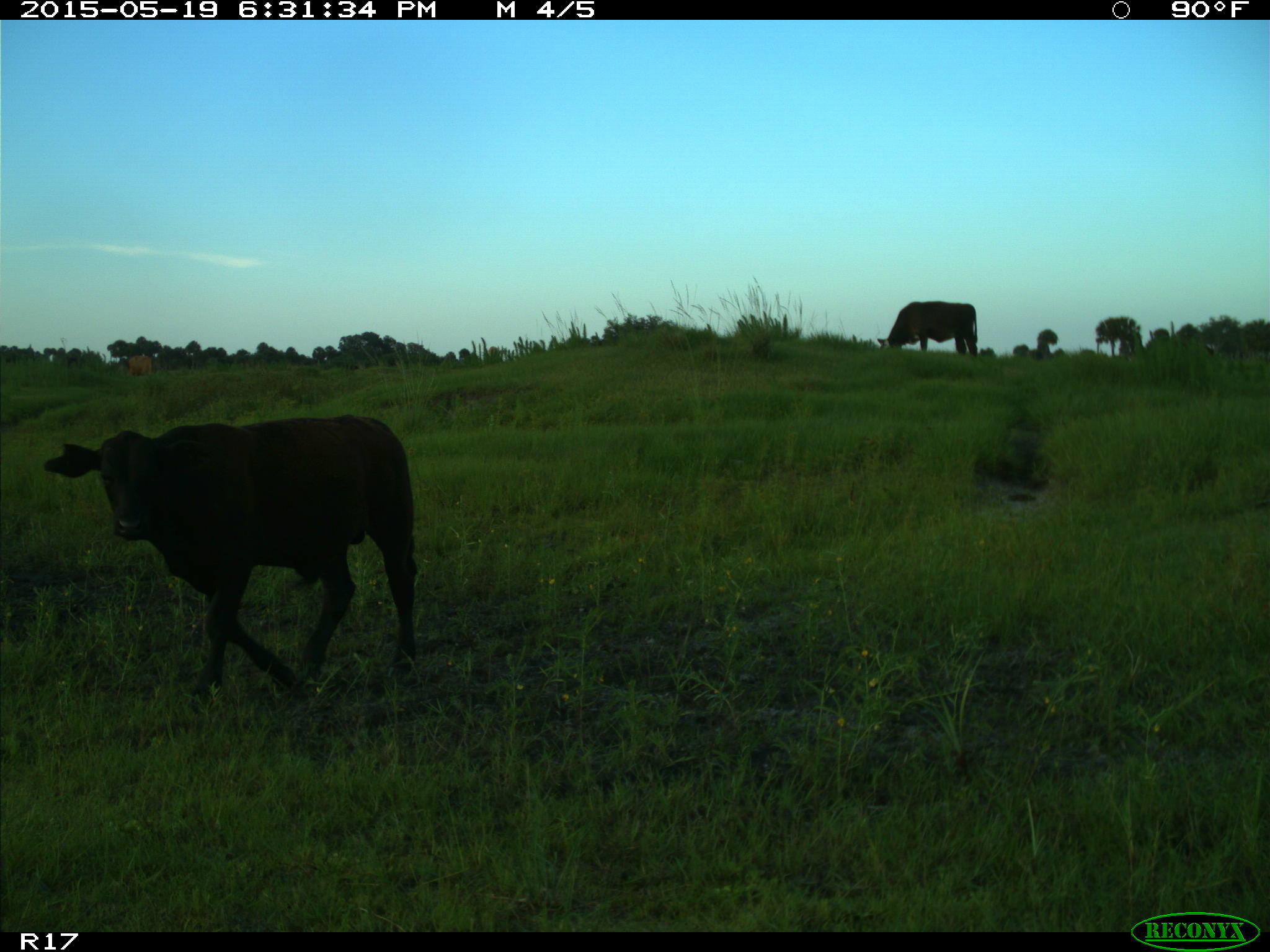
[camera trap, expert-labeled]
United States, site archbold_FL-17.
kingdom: Animalia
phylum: Chordata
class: Mammalia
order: Artiodactyla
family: Bovidae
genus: Bos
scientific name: Bos taurus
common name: domestic cow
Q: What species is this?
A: Bos taurus (domestic cow).